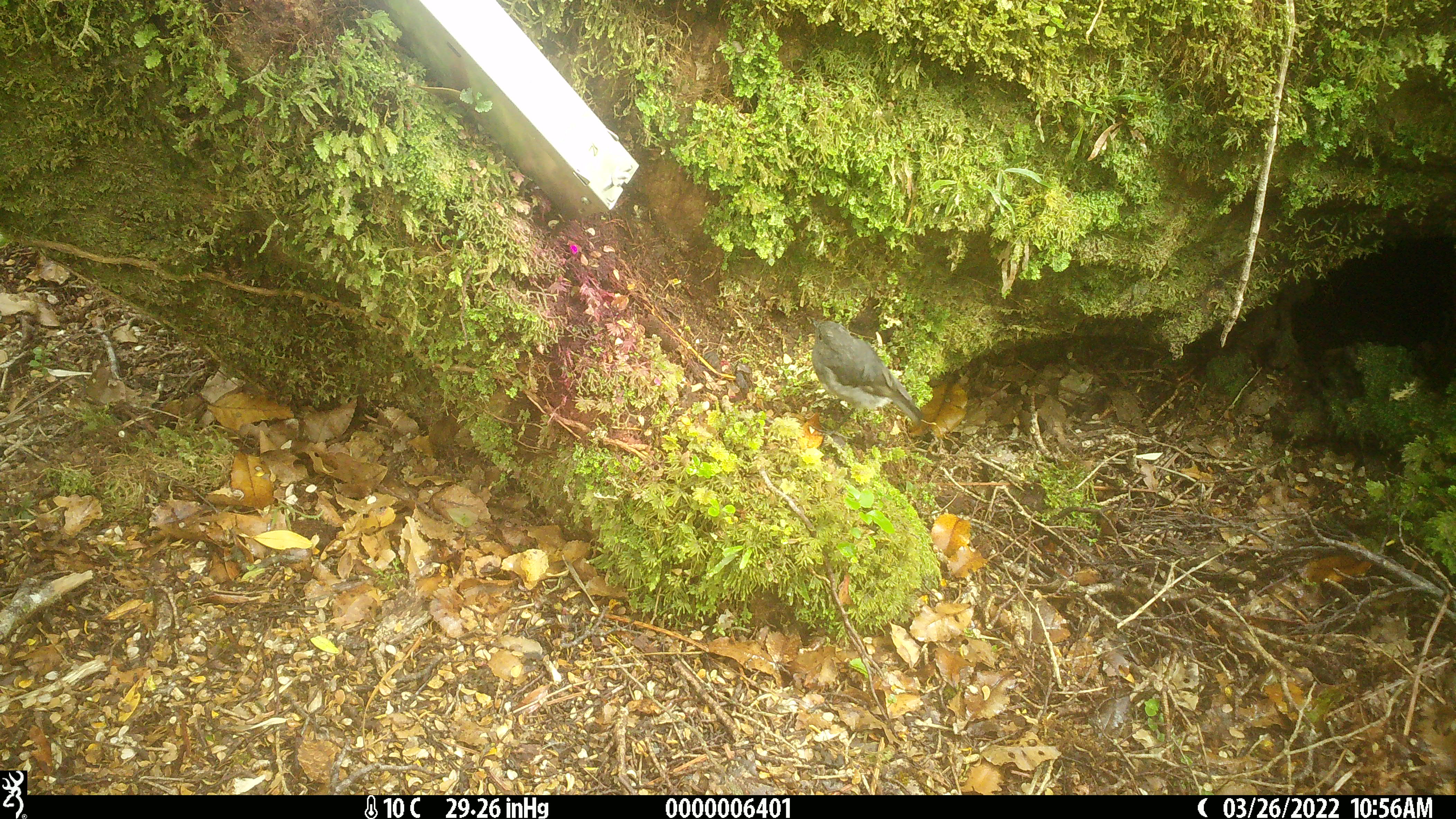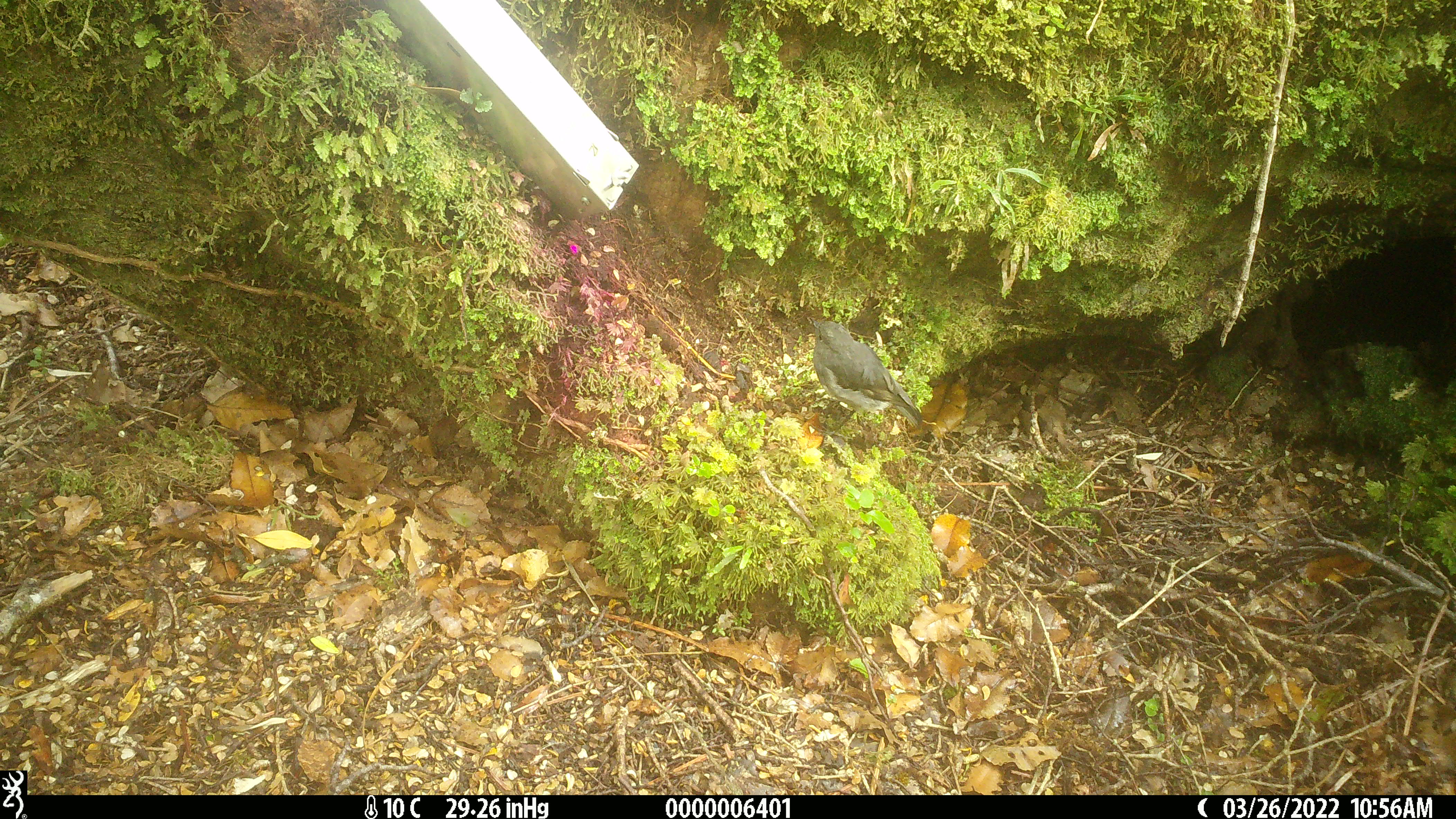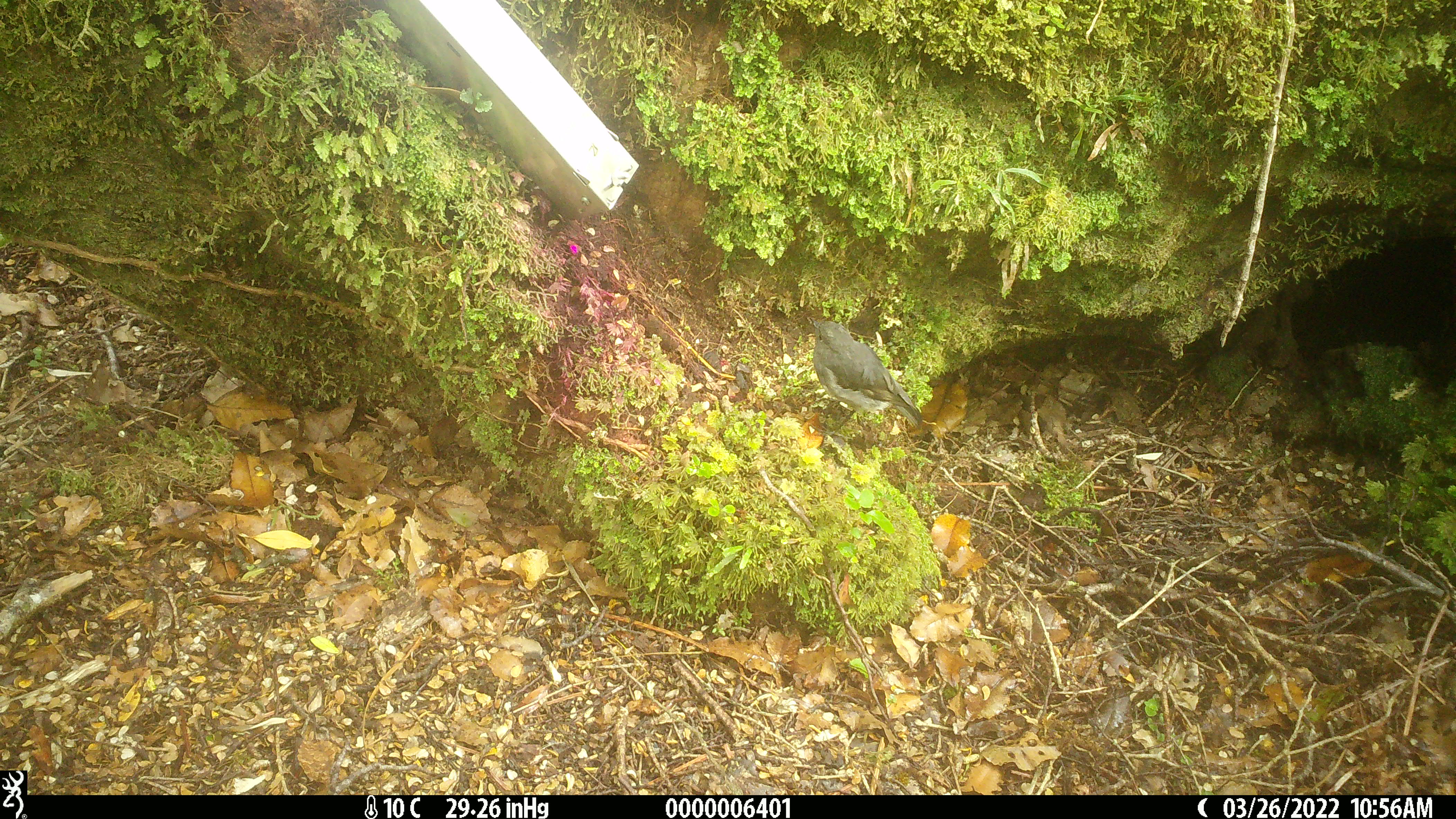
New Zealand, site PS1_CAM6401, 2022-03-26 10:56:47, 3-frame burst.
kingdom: Animalia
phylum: Chordata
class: Aves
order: Passeriformes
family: Petroicidae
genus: Petroica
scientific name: Petroica australis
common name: new zealand robin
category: robin